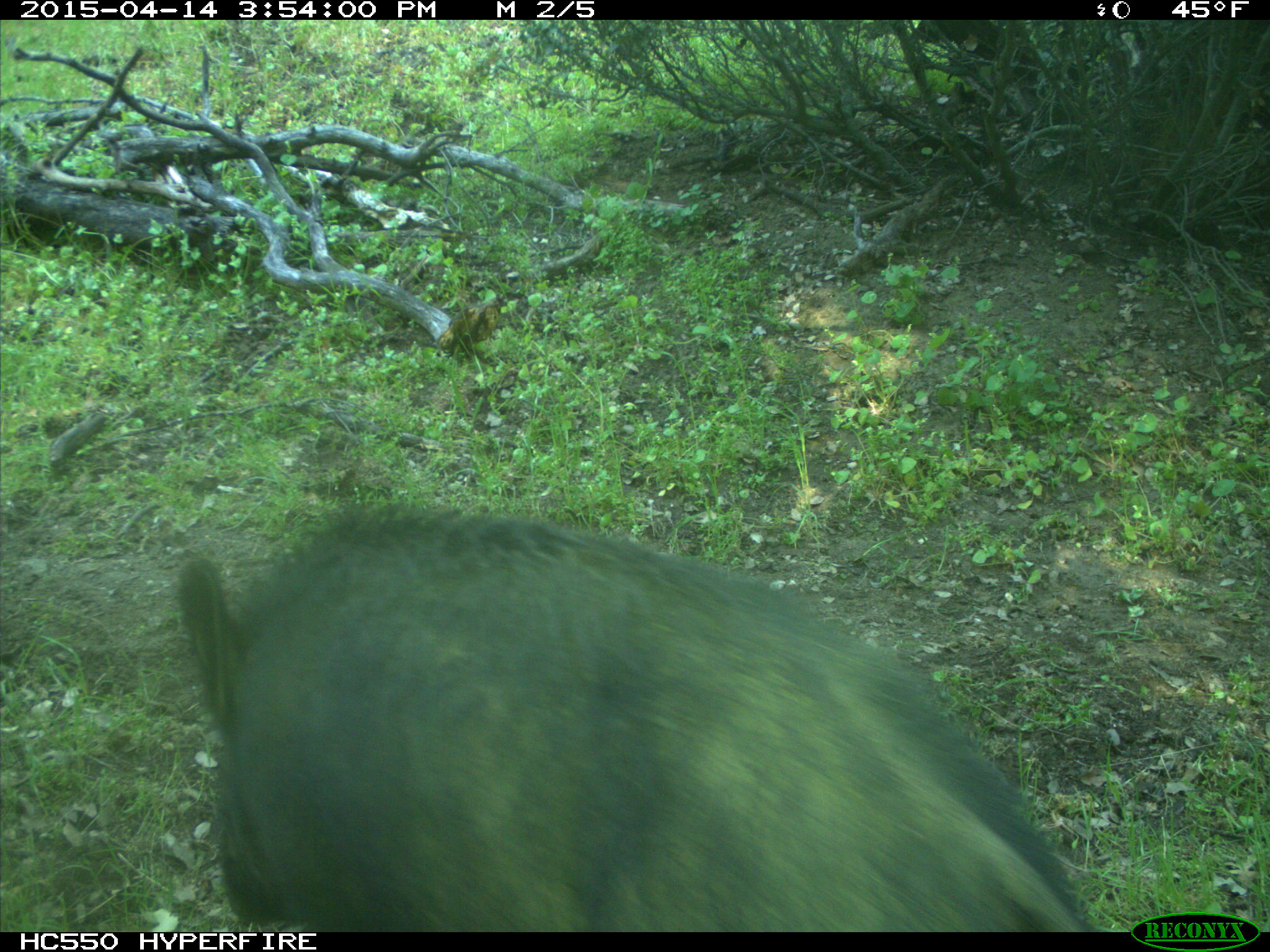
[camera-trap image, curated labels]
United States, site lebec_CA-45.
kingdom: Animalia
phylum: Chordata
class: Mammalia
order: Artiodactyla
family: Suidae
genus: Sus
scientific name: Sus scrofa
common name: wild boar